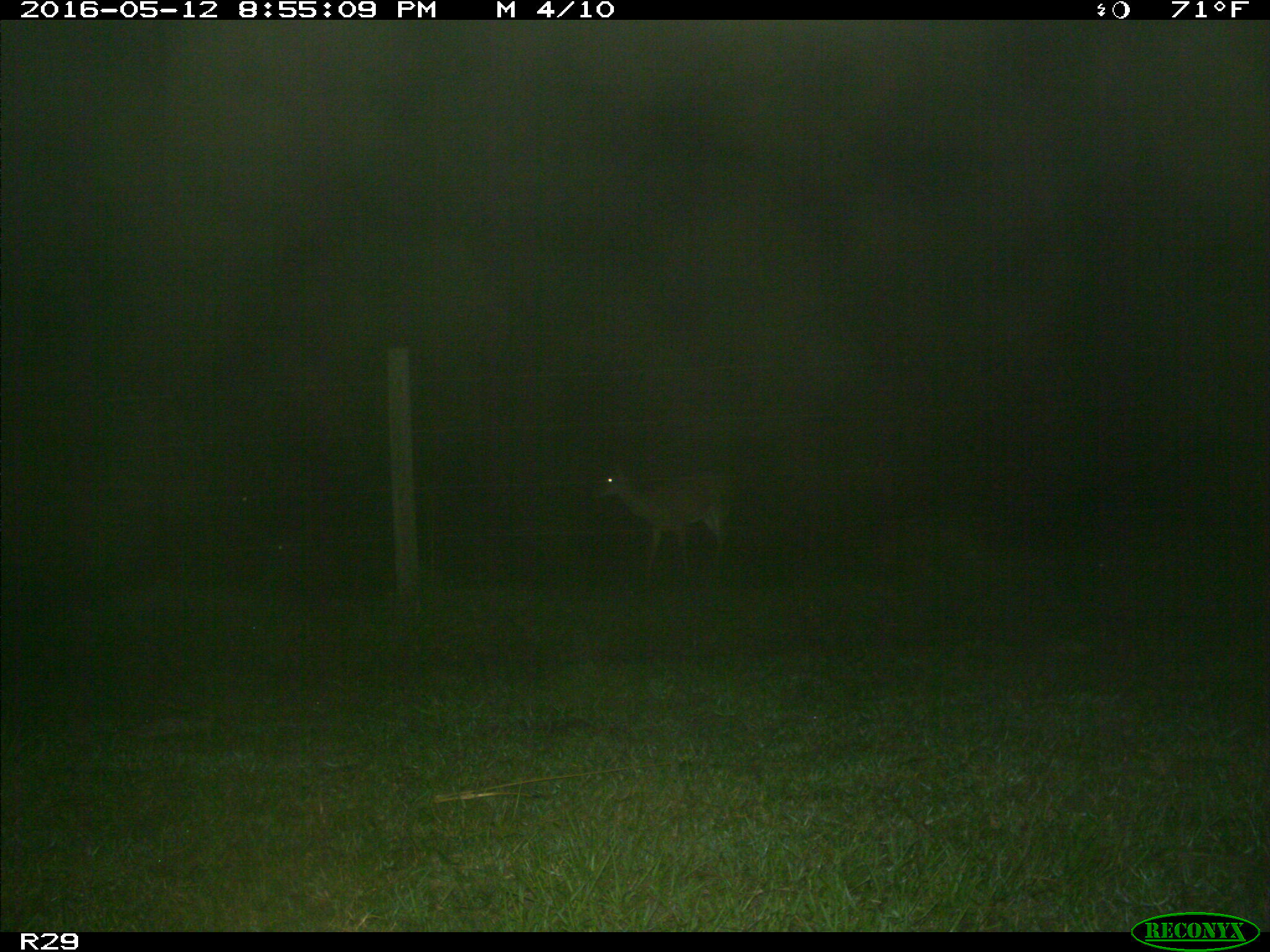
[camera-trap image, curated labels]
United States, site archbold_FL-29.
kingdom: Animalia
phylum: Chordata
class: Mammalia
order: Artiodactyla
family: Cervidae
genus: Odocoileus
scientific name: Odocoileus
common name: deer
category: unidentified deer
Unidentified deer (deer) (Odocoileus).